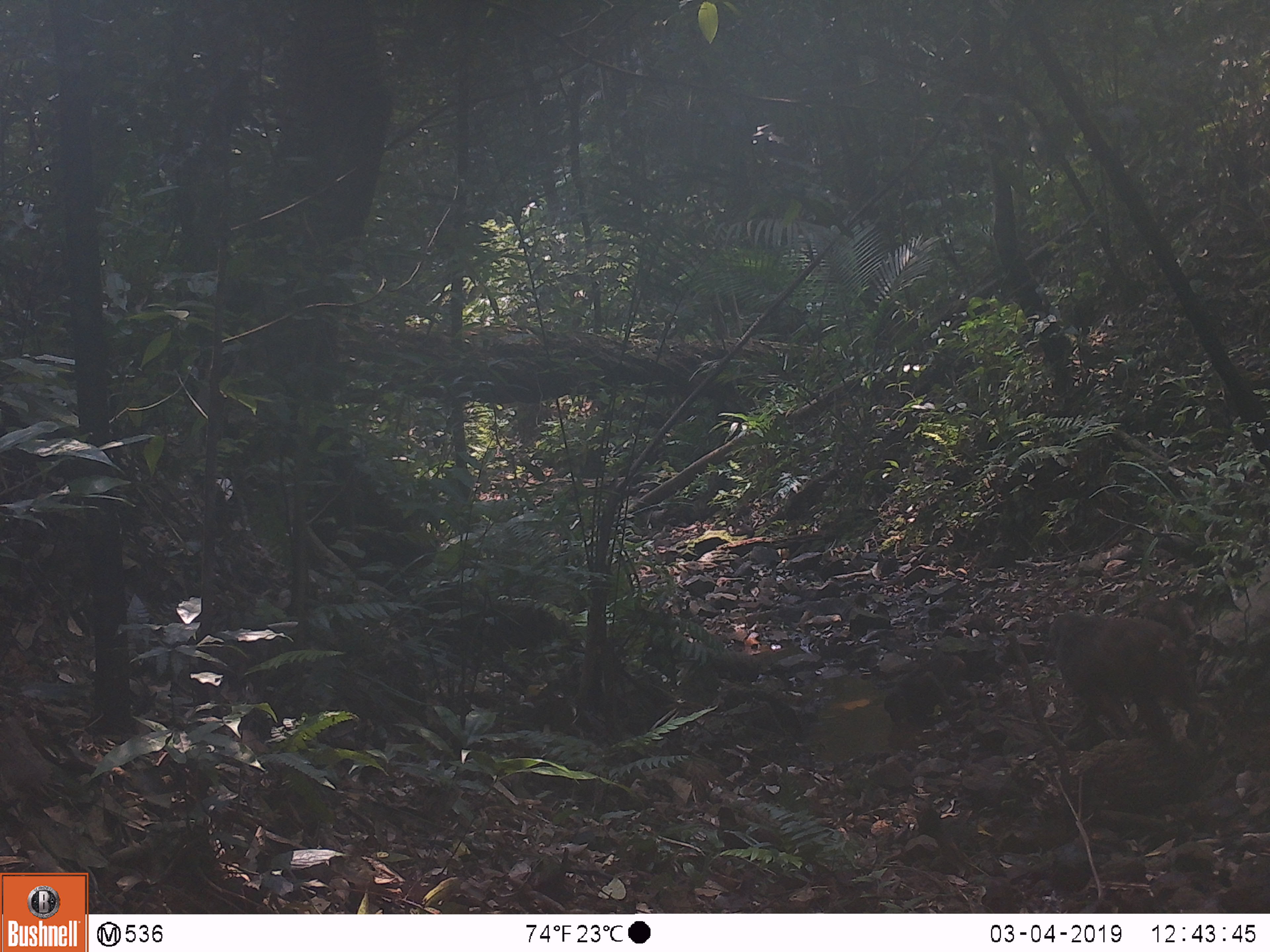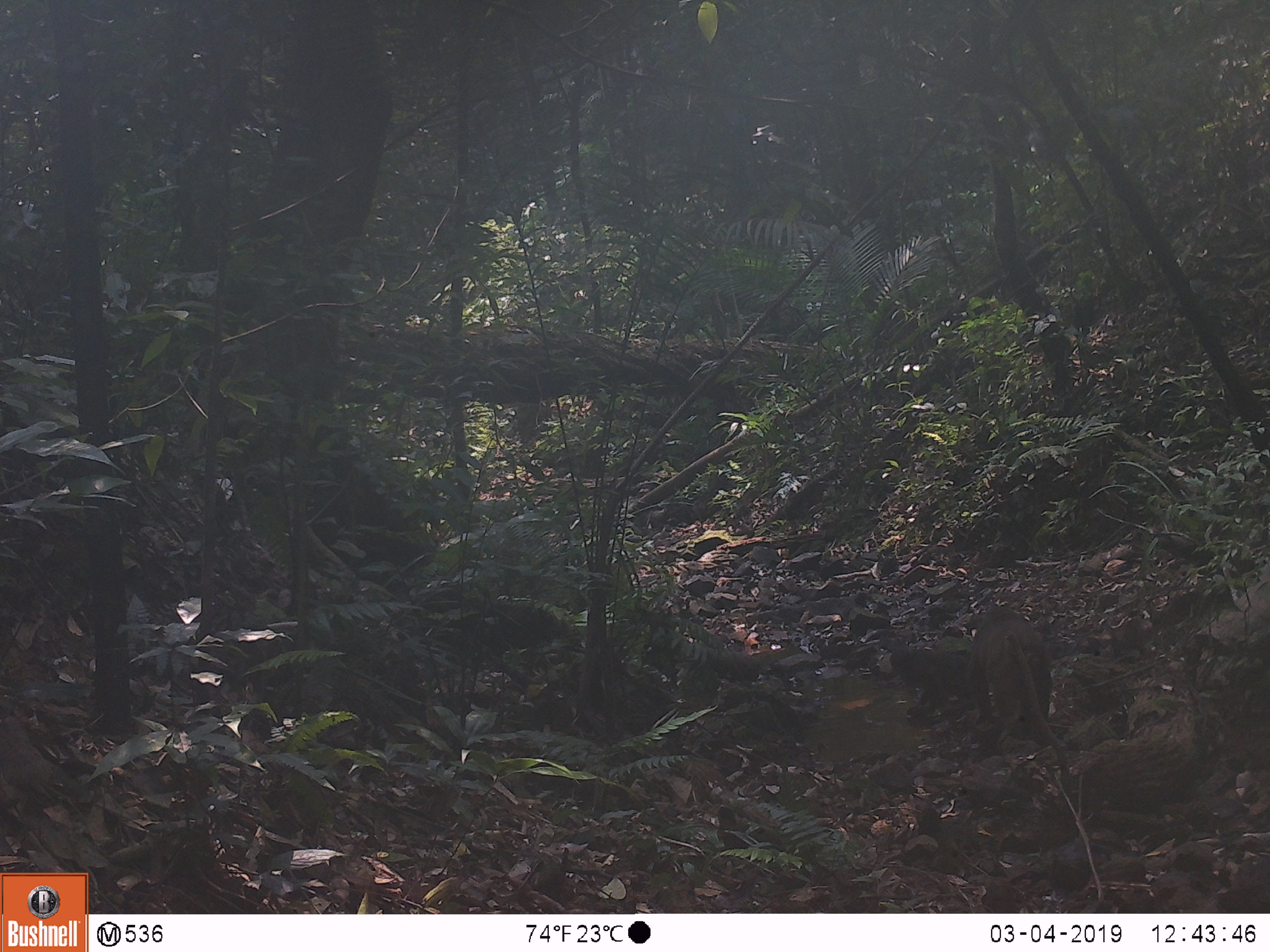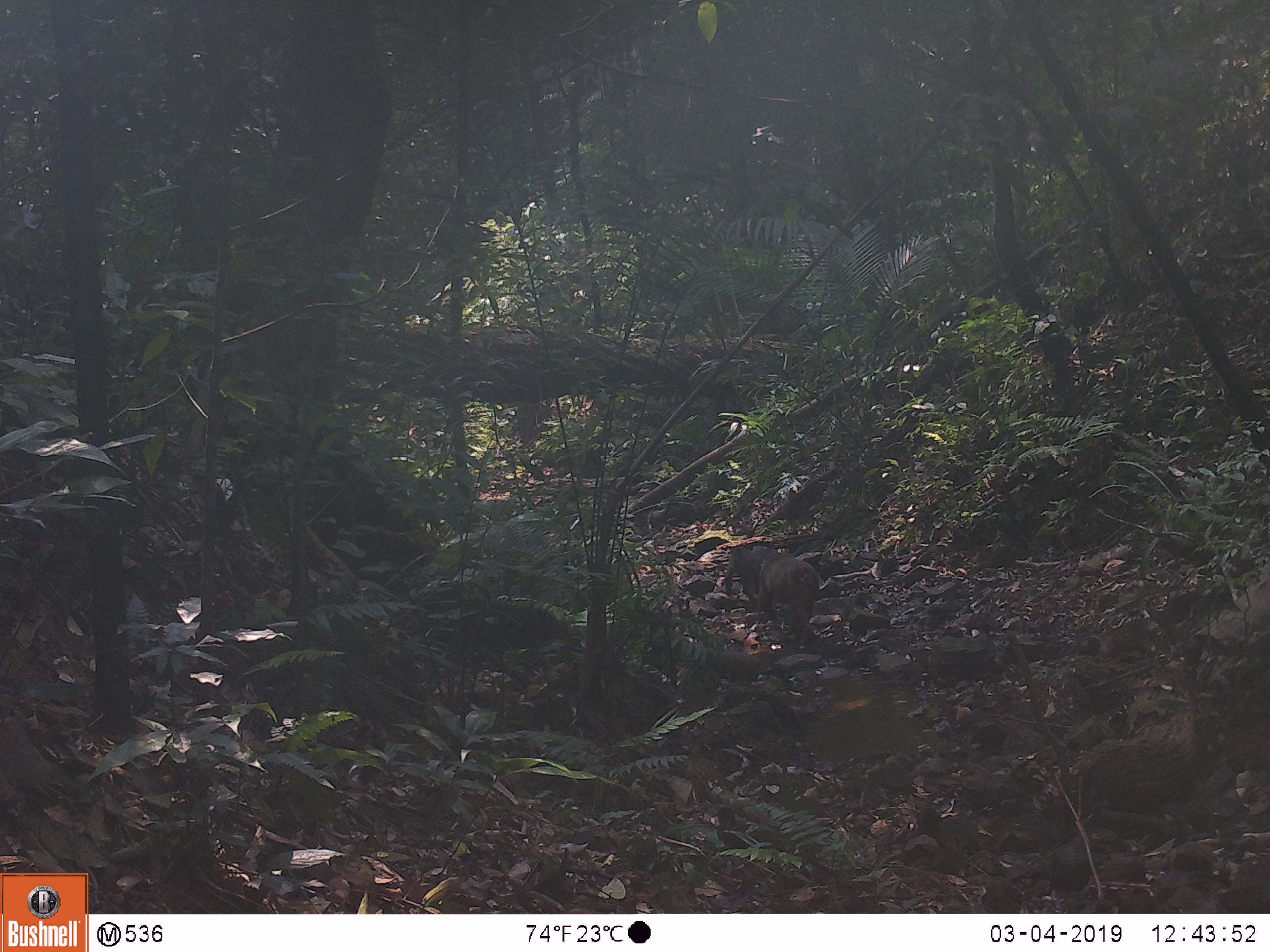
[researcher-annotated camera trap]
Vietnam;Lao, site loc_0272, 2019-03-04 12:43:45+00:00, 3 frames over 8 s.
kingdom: Animalia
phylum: Chordata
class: Mammalia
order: Primates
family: Cercopithecidae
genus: Macaca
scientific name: Macaca arctoides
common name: stump-tailed macaque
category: stump tailed macaque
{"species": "stump tailed macaque (stump-tailed macaque) (Macaca arctoides)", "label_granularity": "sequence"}